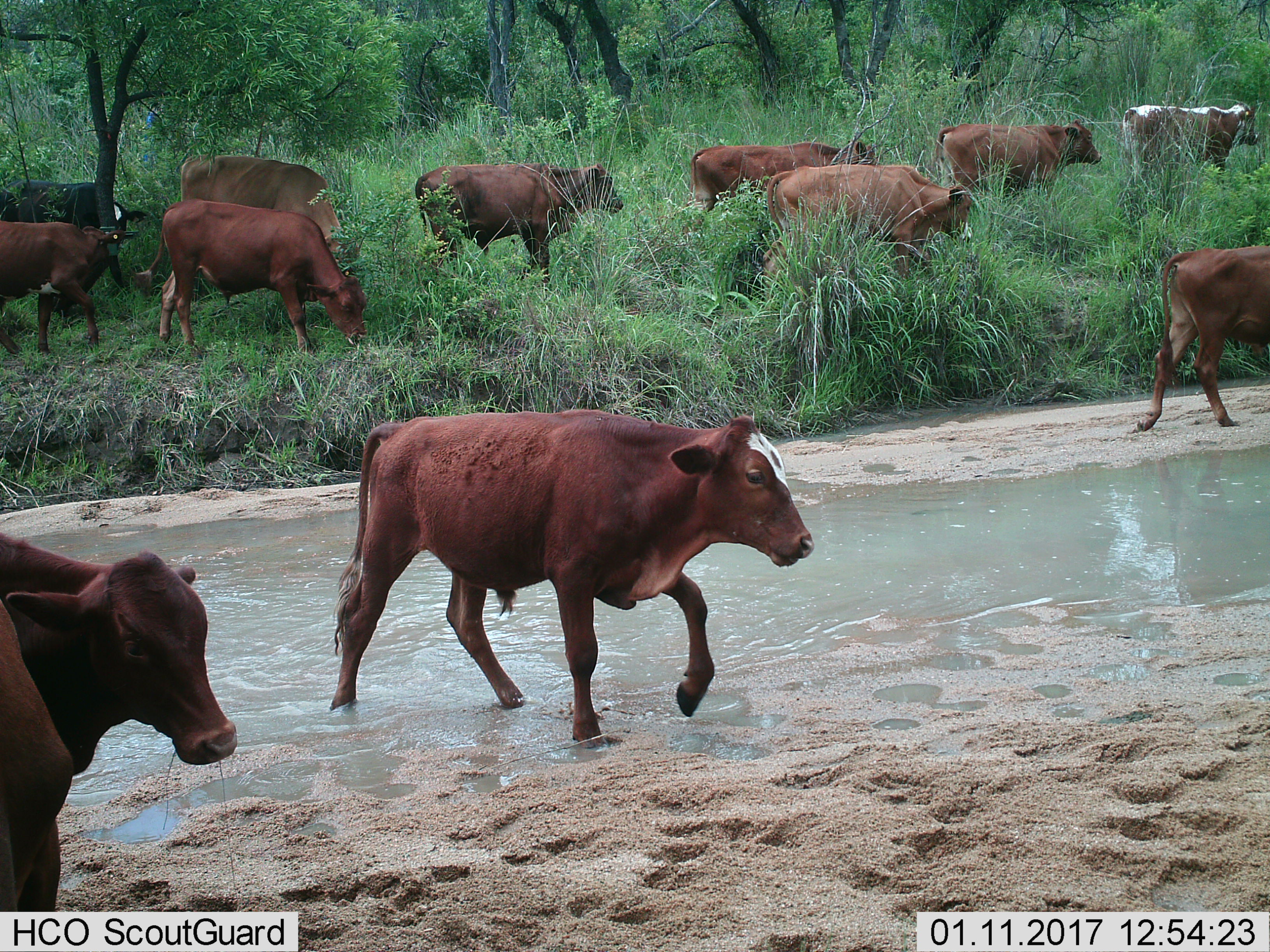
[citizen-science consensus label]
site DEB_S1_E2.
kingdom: Animalia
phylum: Chordata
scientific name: Vertebrata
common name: domestic animal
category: domesticanimal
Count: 11-50.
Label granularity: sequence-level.